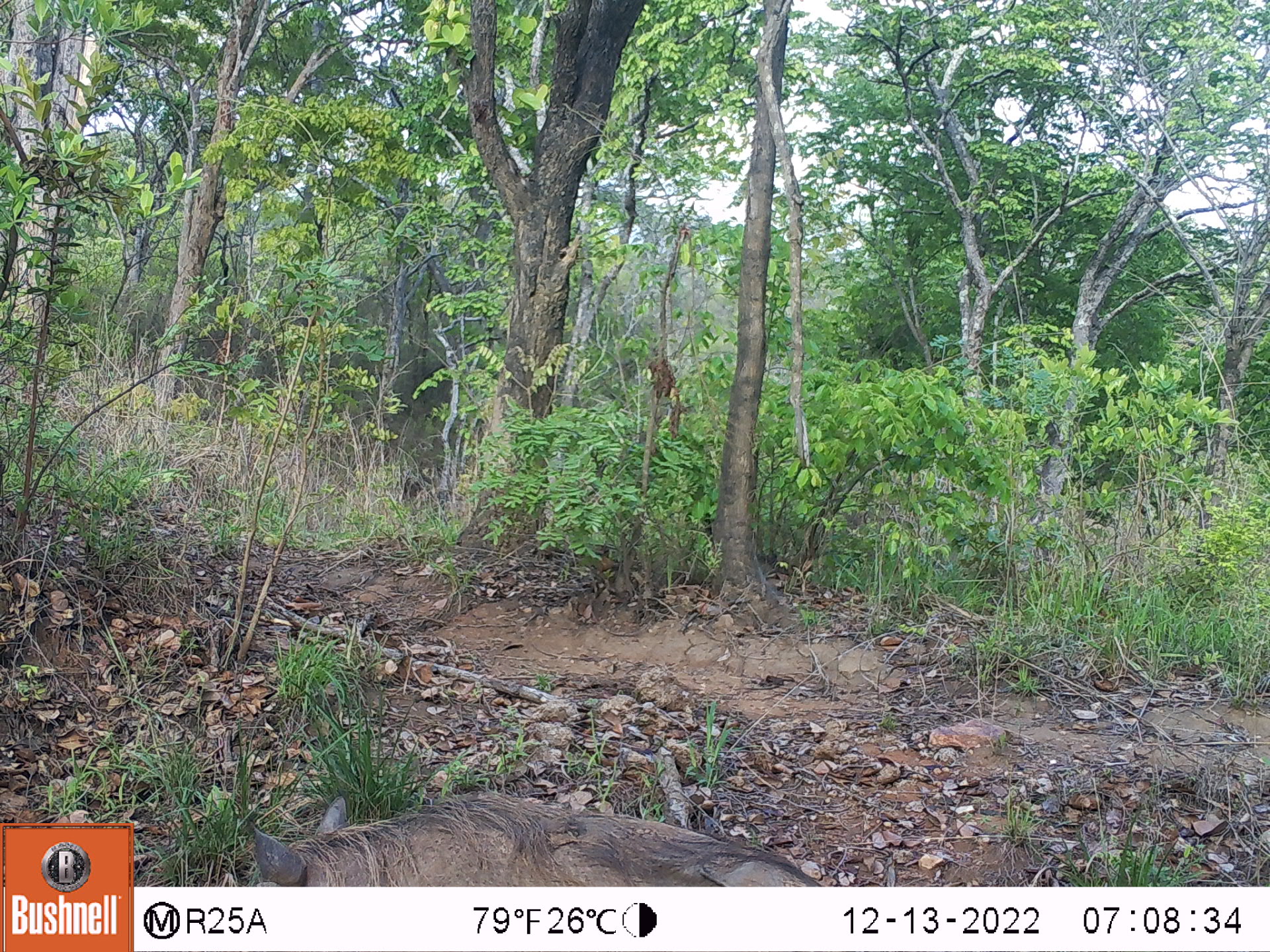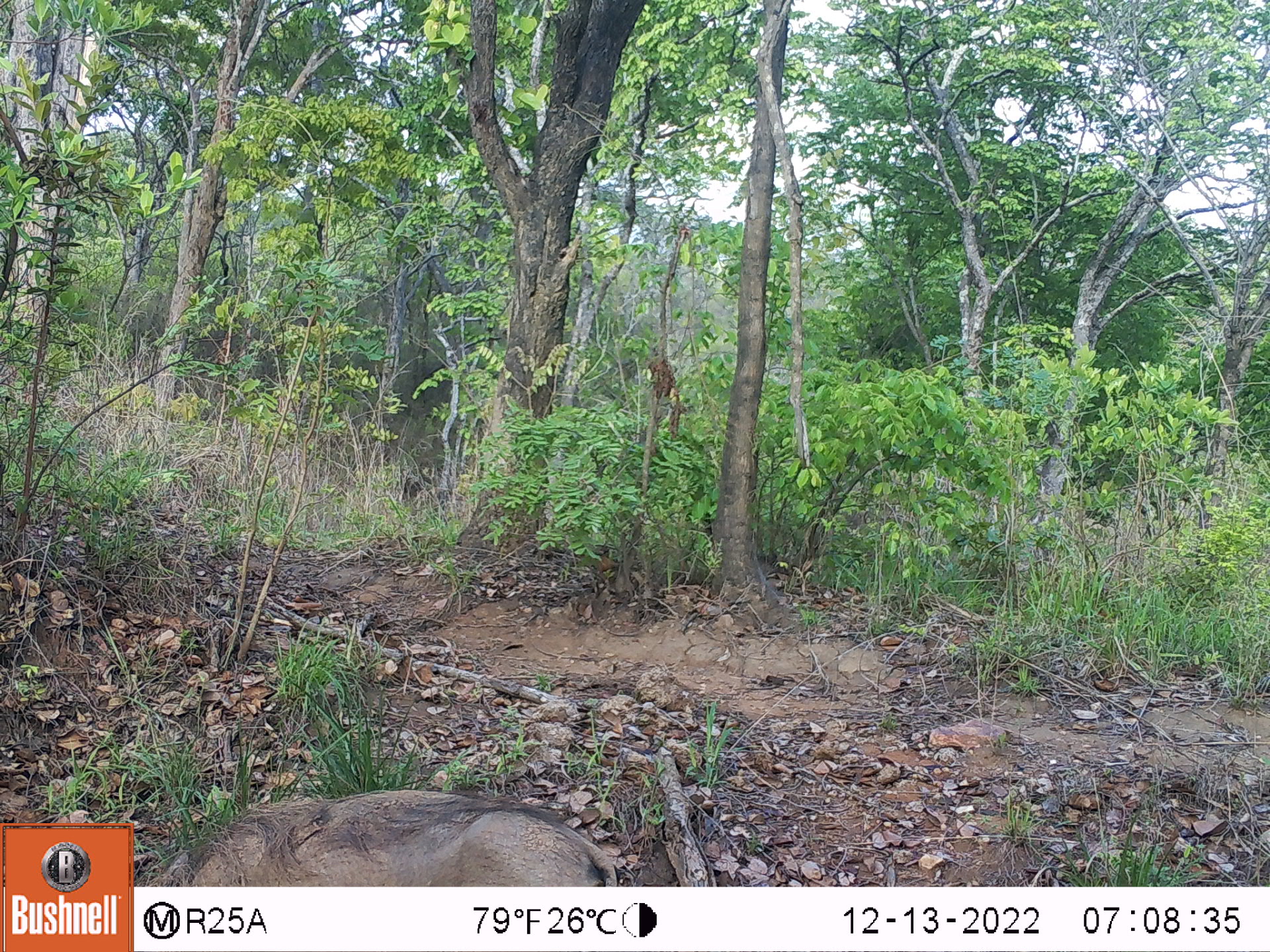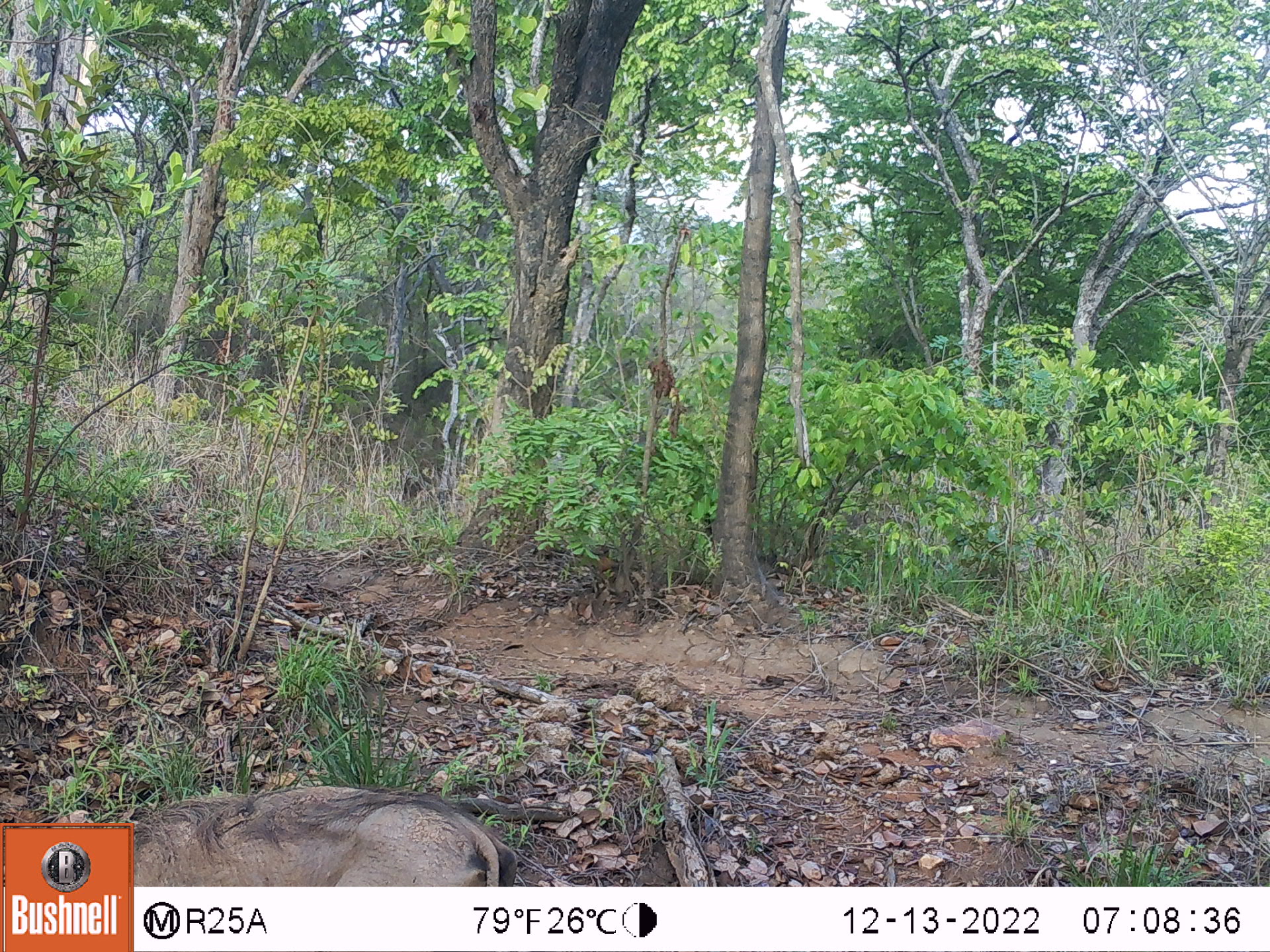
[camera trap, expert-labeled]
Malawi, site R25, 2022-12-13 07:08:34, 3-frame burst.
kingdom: Animalia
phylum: Chordata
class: Mammalia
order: Artiodactyla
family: Suidae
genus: Phacochoerus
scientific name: Phacochoerus africanus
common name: common warthog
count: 1